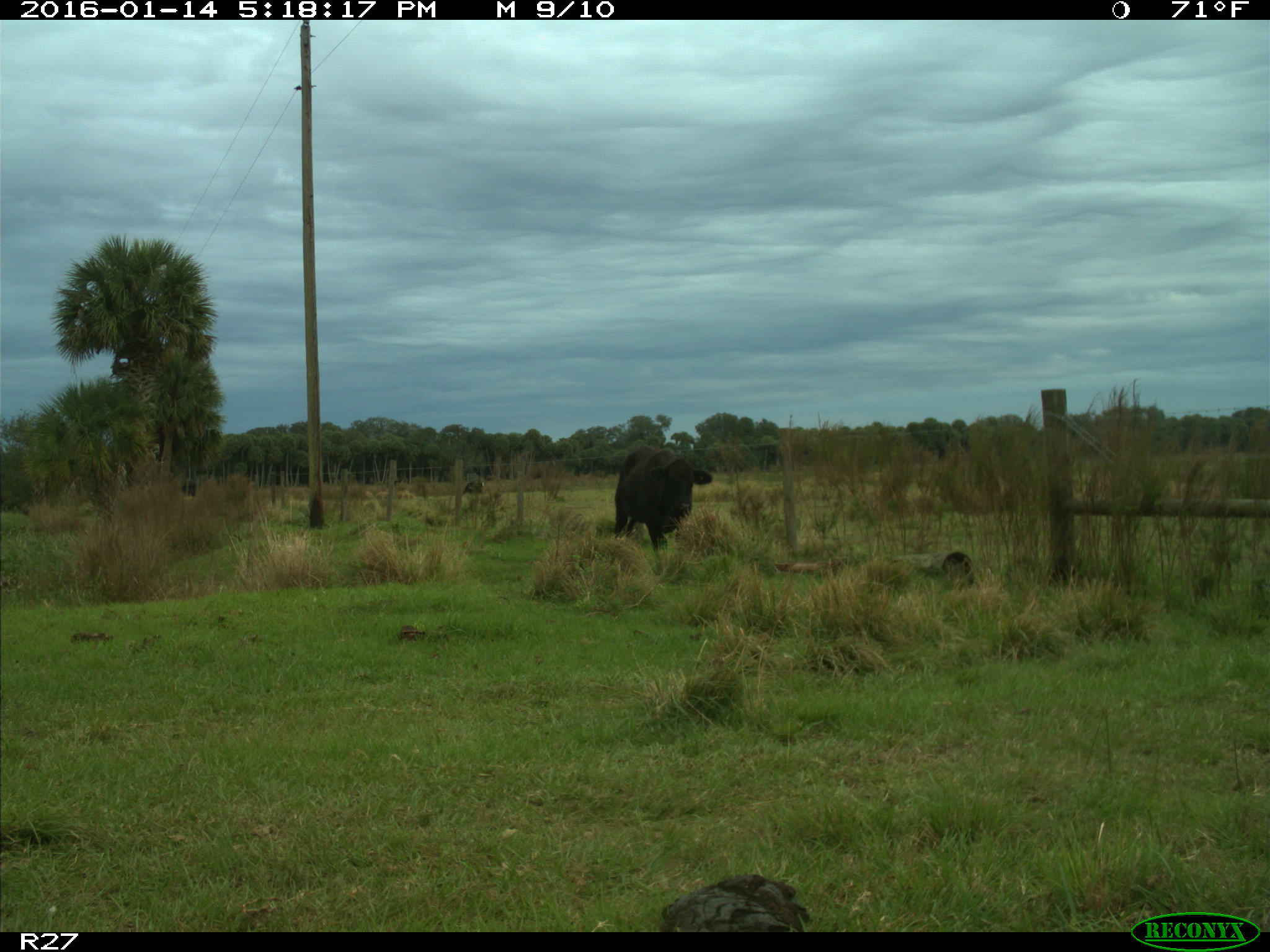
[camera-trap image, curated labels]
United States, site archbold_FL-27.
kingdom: Animalia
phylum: Chordata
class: Mammalia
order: Artiodactyla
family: Bovidae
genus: Bos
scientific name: Bos taurus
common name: domestic cow